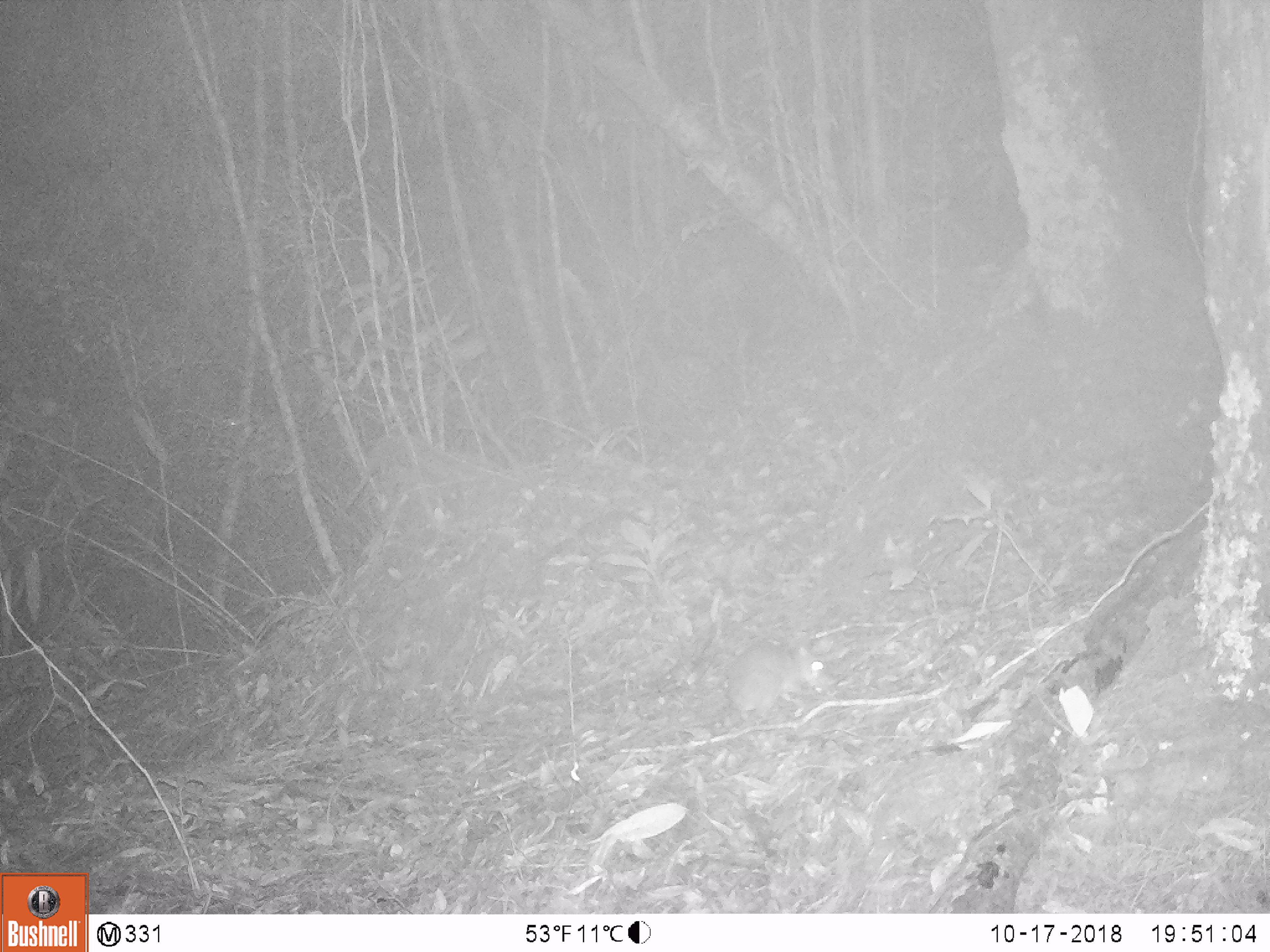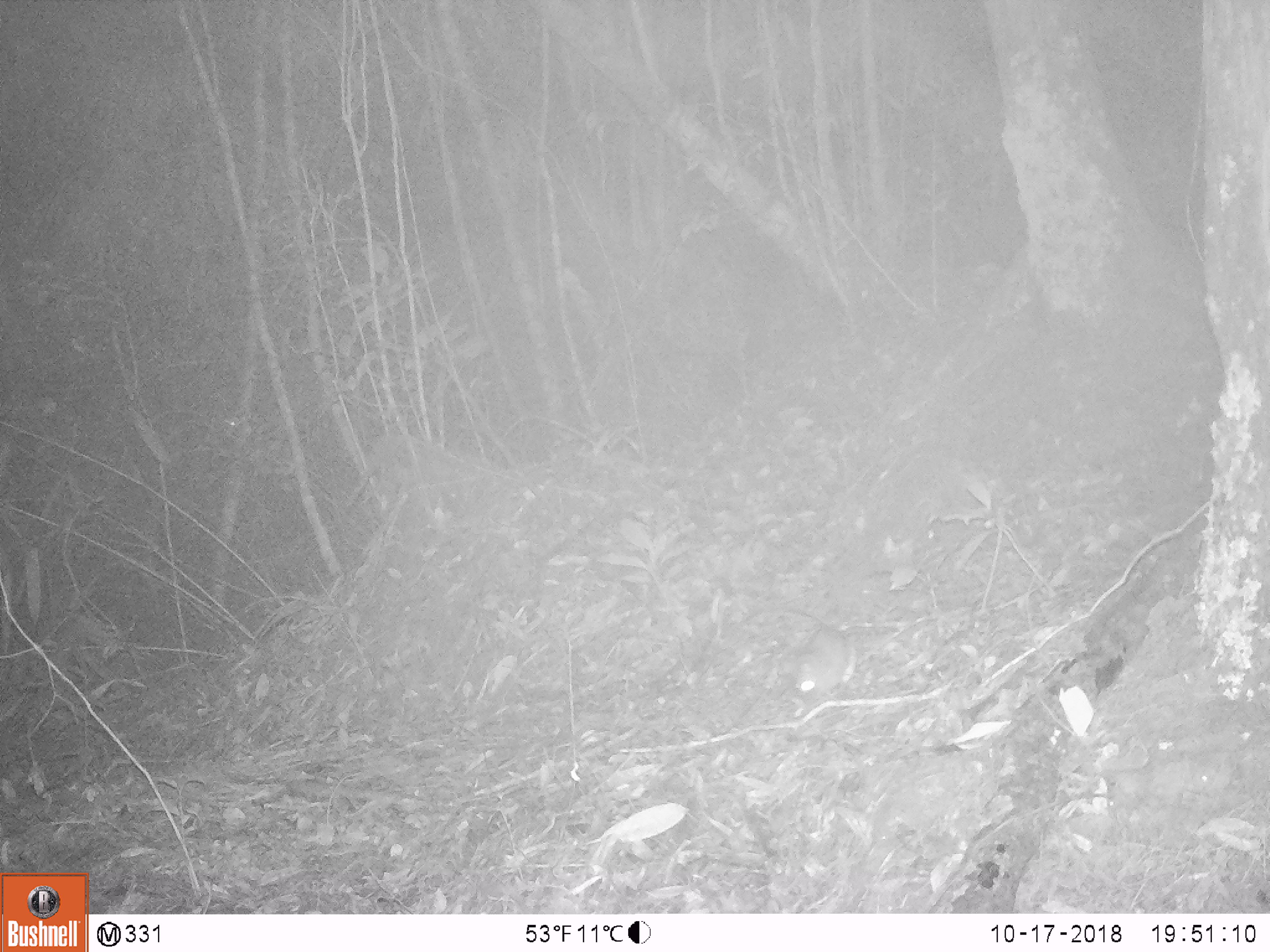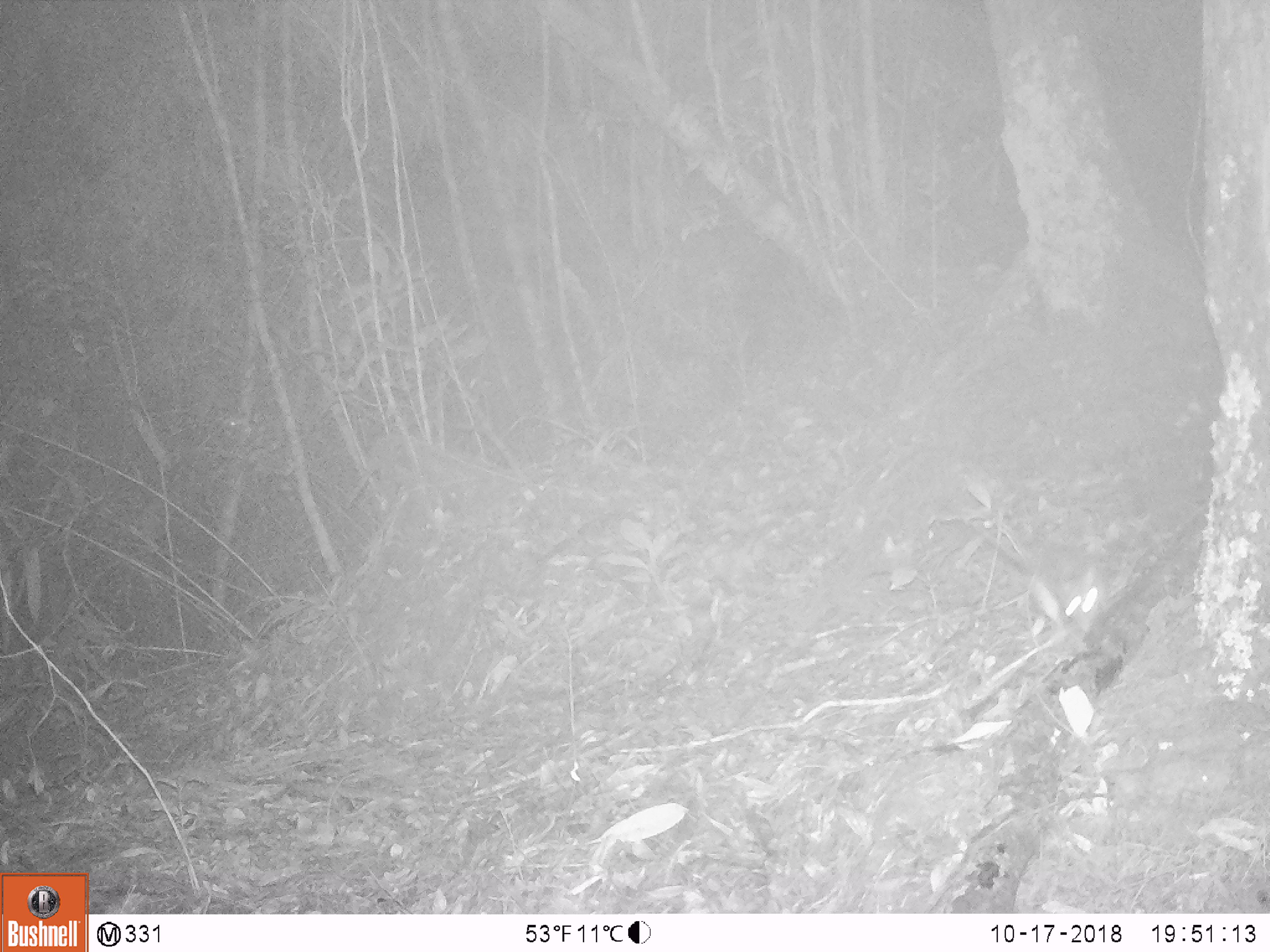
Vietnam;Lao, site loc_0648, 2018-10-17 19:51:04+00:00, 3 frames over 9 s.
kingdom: Animalia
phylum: Chordata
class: Mammalia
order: Rodentia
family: Muridae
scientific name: Muridae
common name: old-world mice and rats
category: unidentified murid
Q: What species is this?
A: Unidentified murid (old-world mice and rats) (Muridae).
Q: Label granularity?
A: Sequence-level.